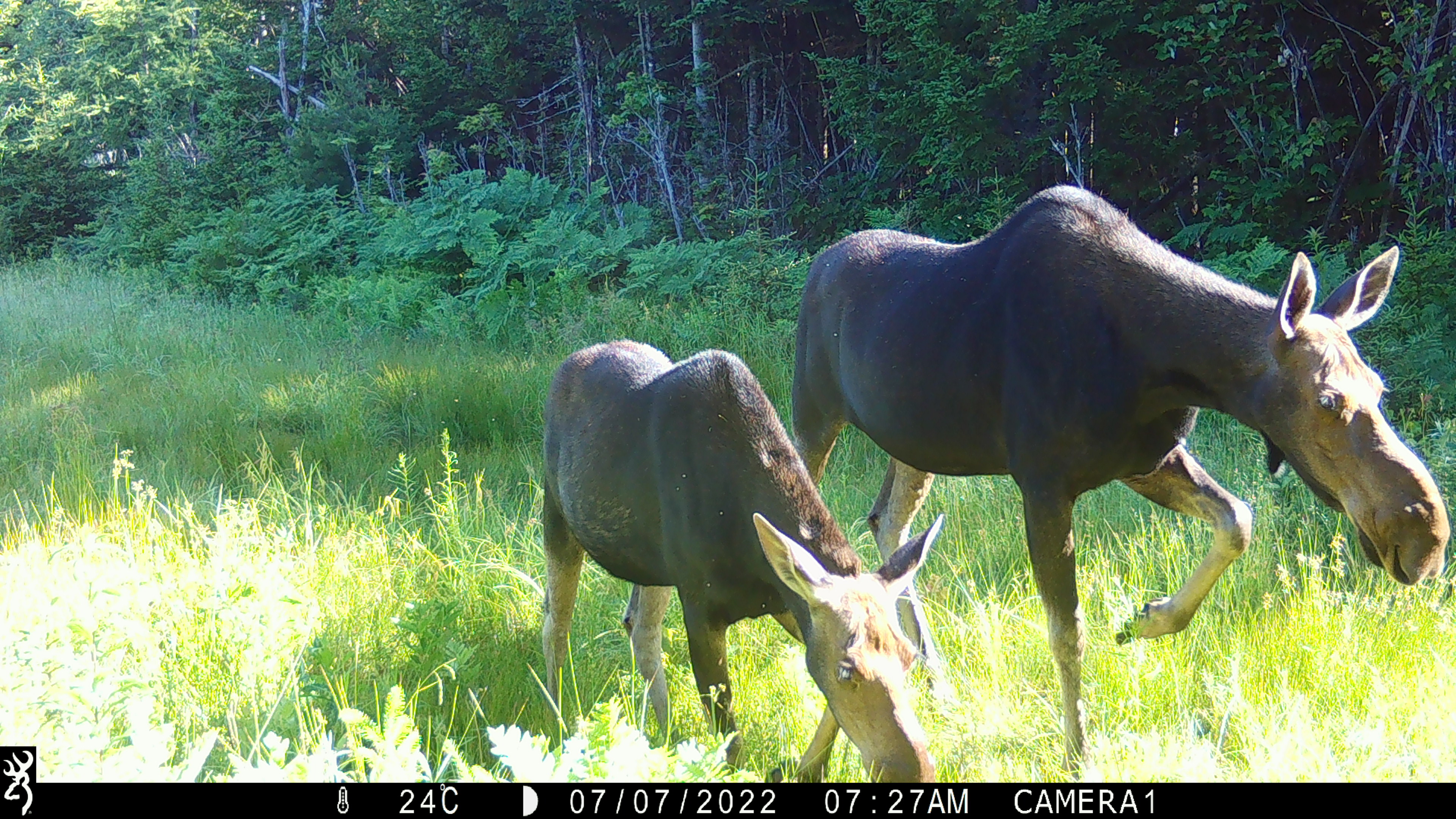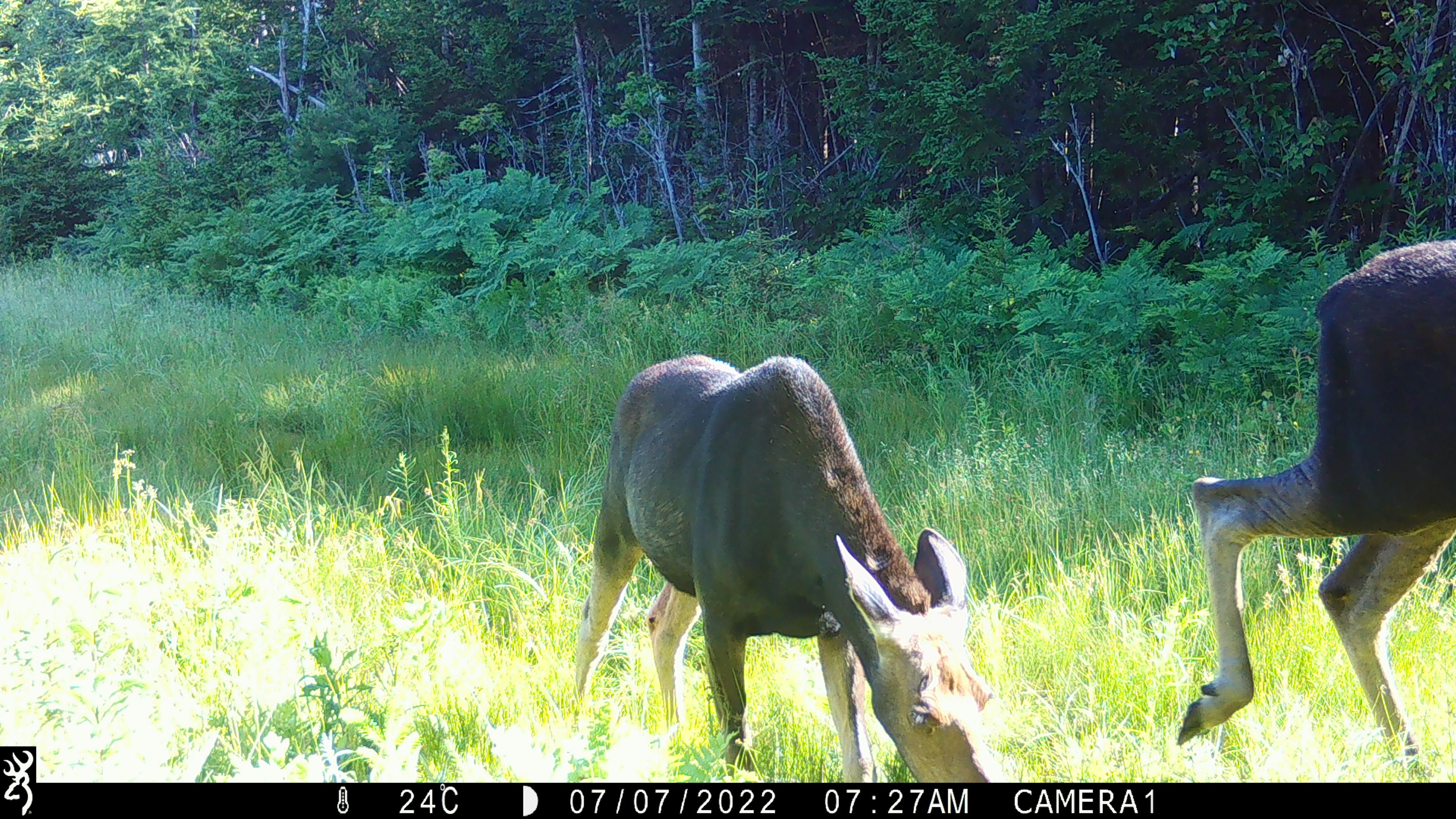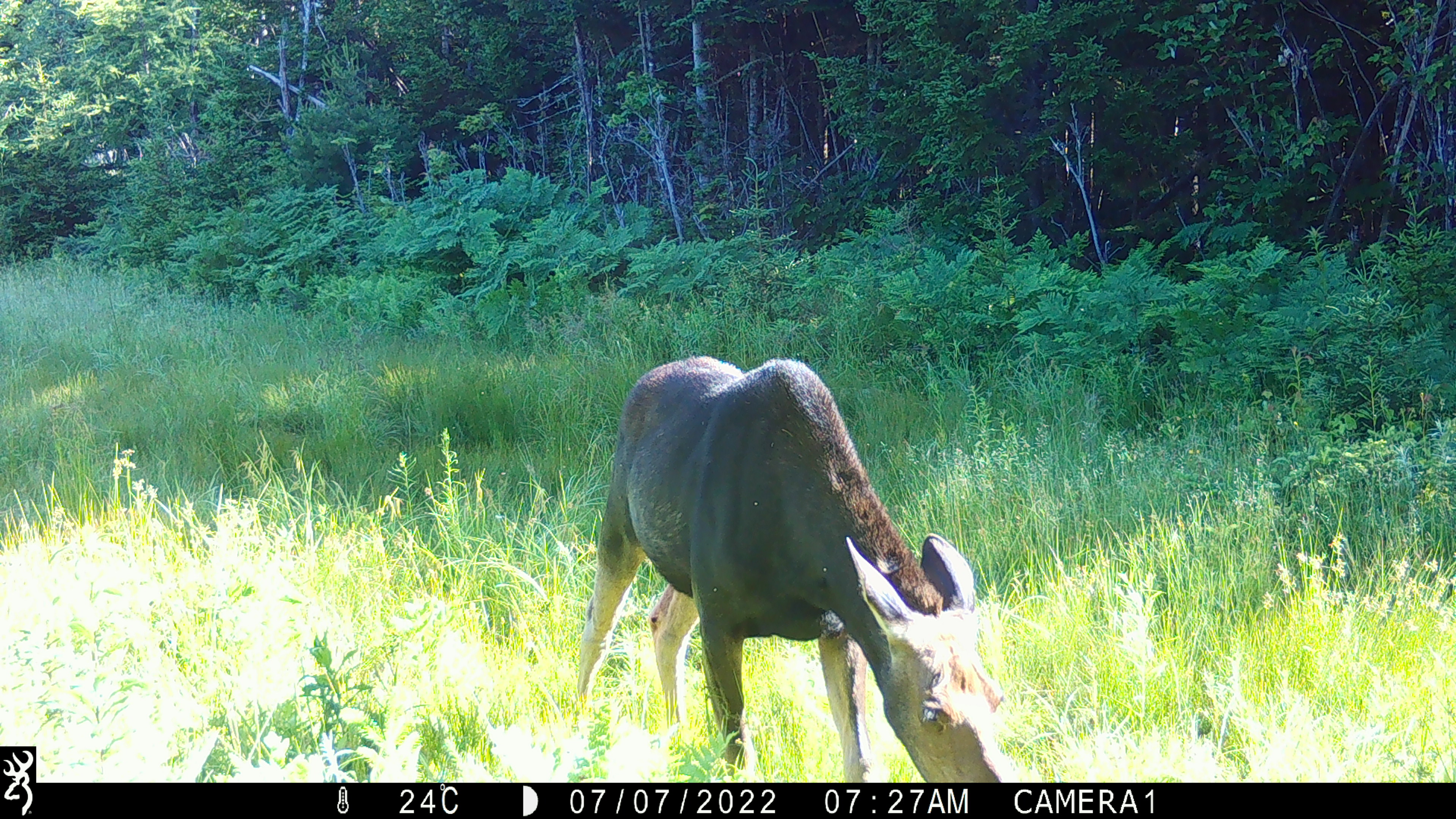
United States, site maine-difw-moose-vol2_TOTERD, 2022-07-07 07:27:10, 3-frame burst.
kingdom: Animalia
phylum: Chordata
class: Mammalia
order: Artiodactyla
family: Cervidae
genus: Alces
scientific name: Alces alces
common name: moose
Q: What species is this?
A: Moose (Alces alces).